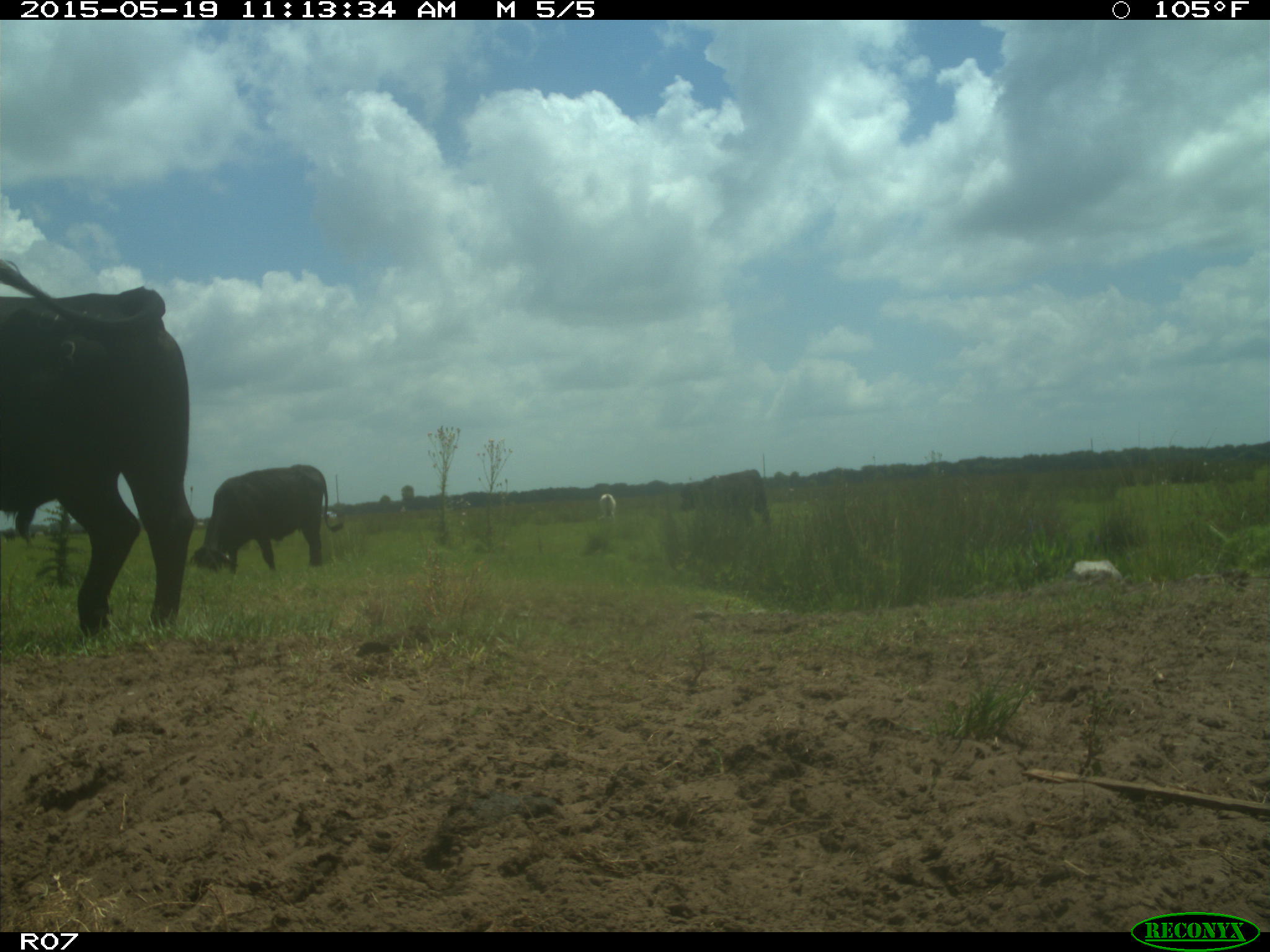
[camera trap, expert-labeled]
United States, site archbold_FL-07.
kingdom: Animalia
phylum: Chordata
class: Mammalia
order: Artiodactyla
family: Bovidae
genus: Bos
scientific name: Bos taurus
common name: domestic cow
Bos taurus (domestic cow).